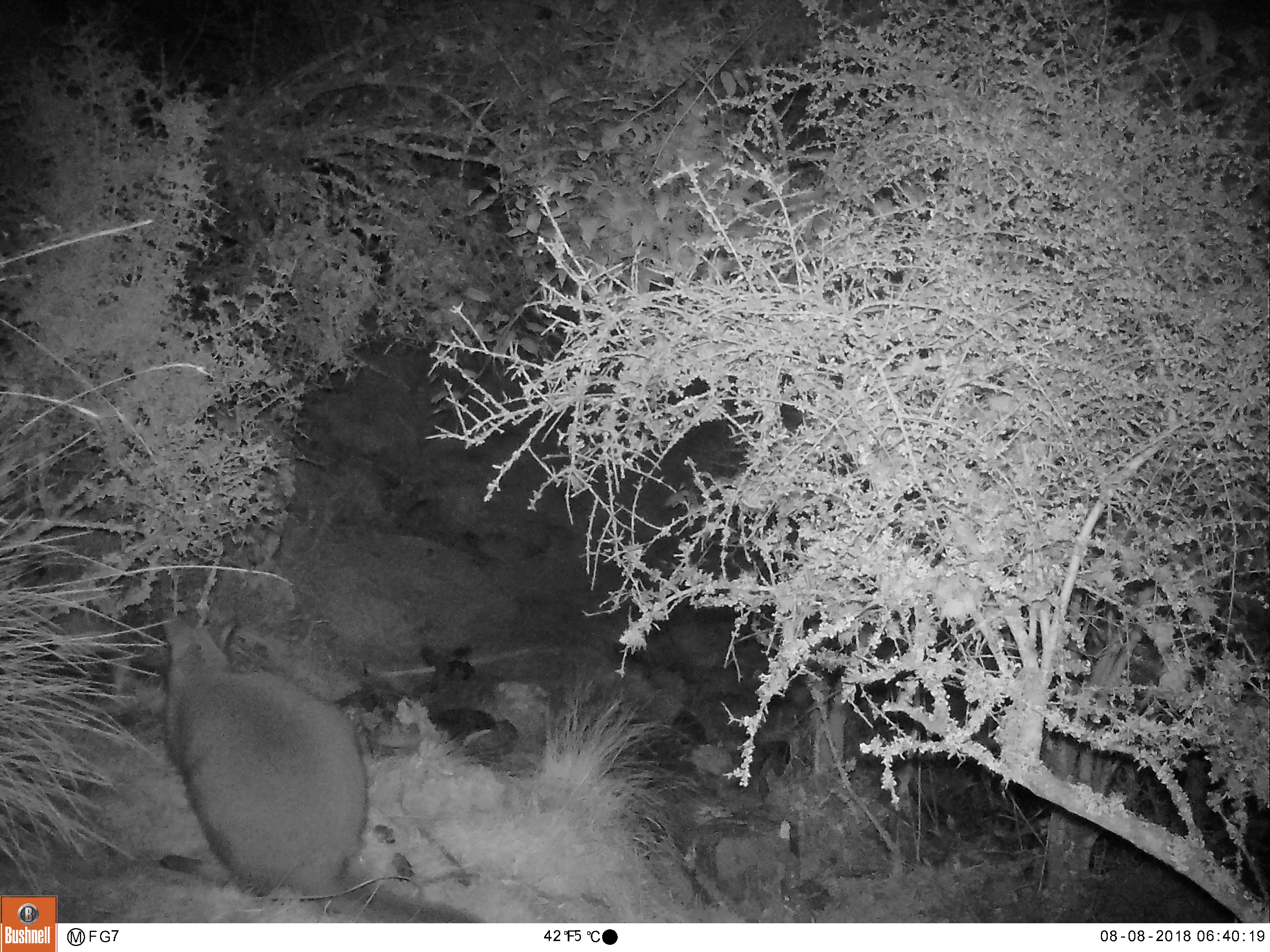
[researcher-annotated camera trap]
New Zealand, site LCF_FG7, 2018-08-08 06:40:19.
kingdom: Animalia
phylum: Chordata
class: Mammalia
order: Diprotodontia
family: Macropodidae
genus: Notamacropus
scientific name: Notamacropus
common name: wallaby